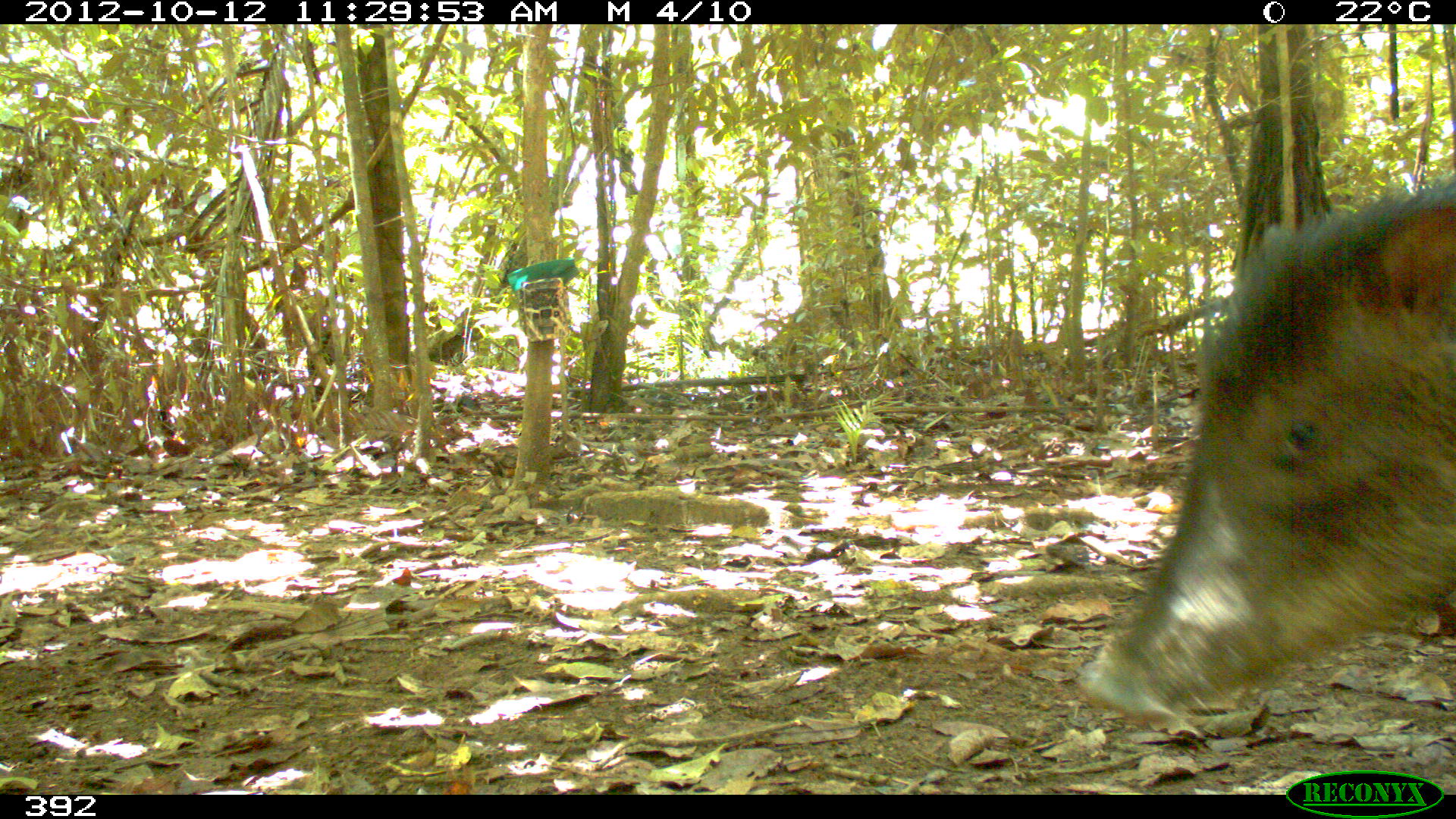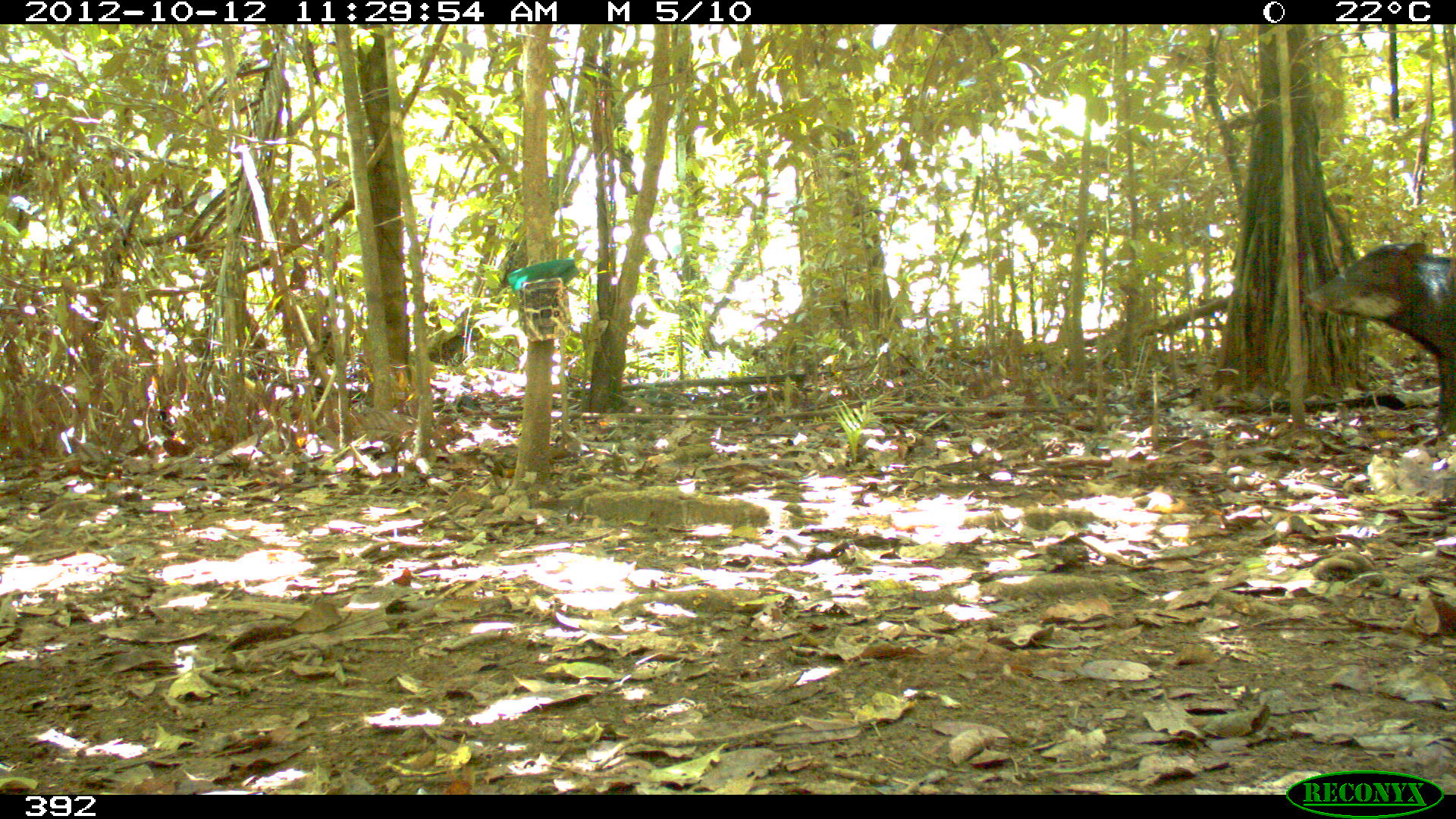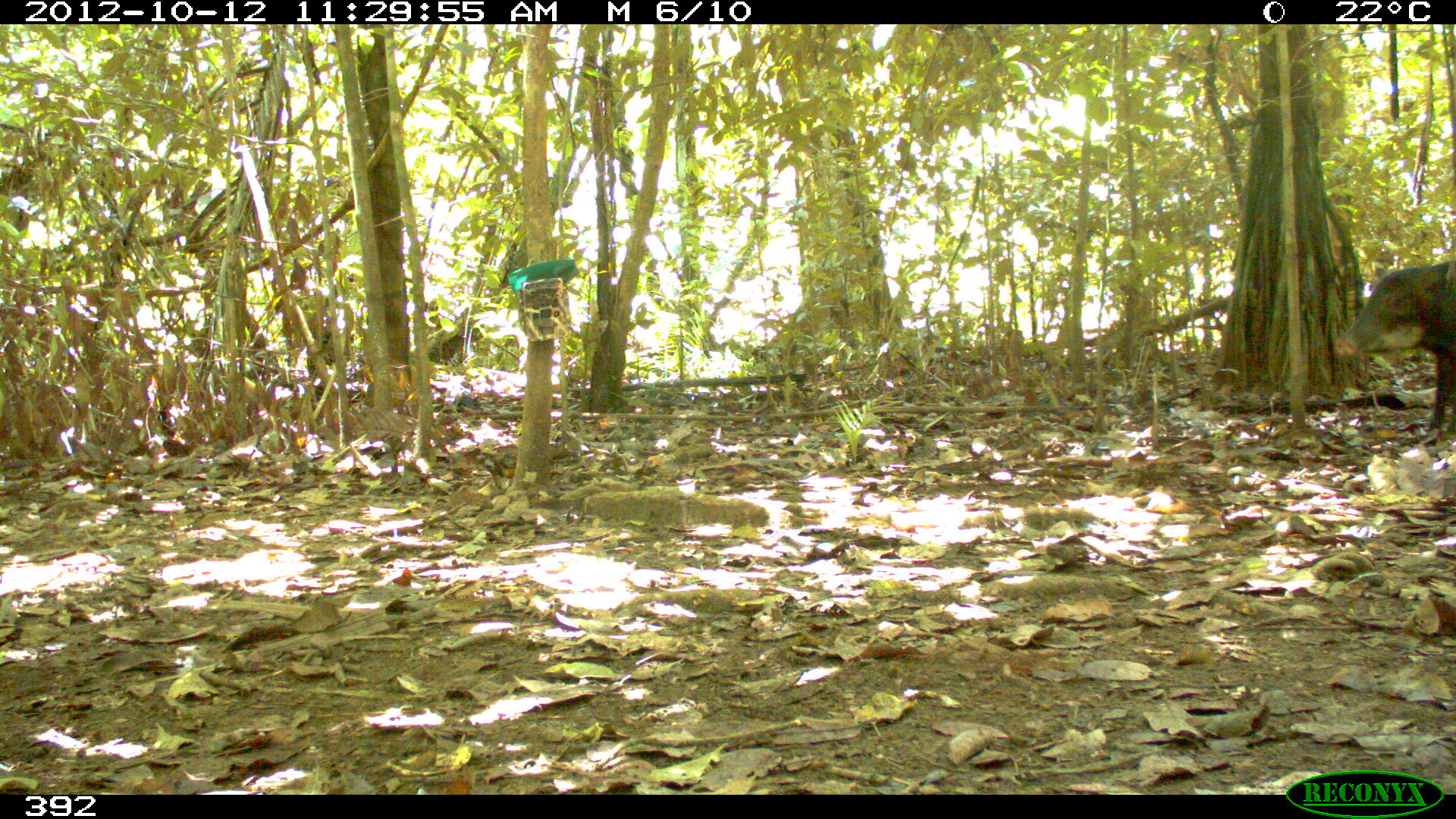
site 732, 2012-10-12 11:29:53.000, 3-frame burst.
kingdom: Animalia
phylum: Chordata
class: Mammalia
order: Artiodactyla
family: Tayassuidae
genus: Tayassu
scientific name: Tayassu pecari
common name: white-lipped peccary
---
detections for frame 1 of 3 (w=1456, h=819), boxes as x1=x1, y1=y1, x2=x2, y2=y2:
tayassu pecari: x1=1080, y1=175, x2=1456, y2=723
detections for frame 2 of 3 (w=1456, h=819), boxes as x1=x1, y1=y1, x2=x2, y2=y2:
tayassu pecari: x1=1303, y1=240, x2=1454, y2=431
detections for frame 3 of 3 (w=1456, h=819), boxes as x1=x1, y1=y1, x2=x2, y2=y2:
tayassu pecari: x1=1333, y1=259, x2=1456, y2=431